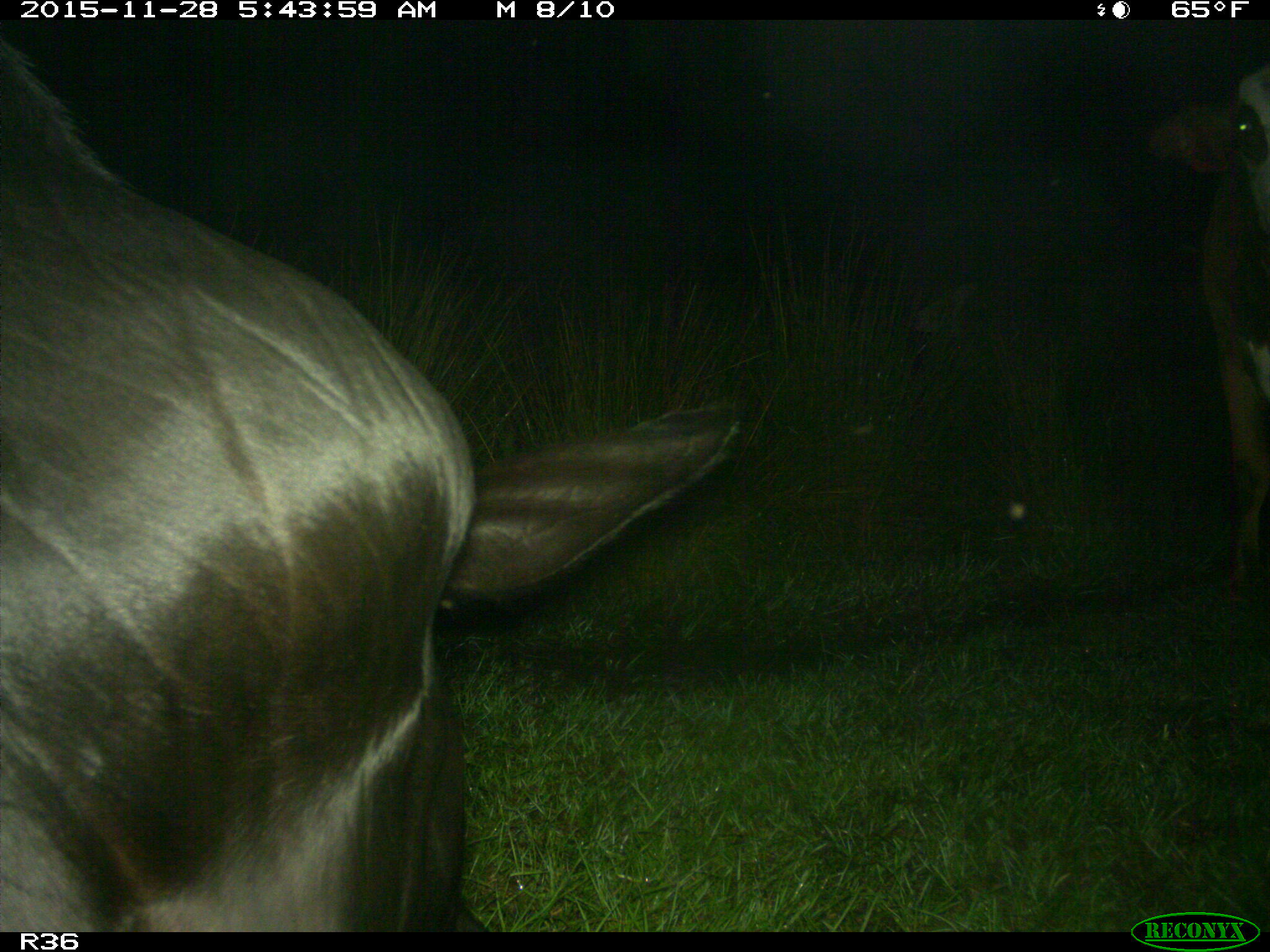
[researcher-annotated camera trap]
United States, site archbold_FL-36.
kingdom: Animalia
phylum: Chordata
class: Mammalia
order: Artiodactyla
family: Bovidae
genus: Bos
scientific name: Bos taurus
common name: domestic cow